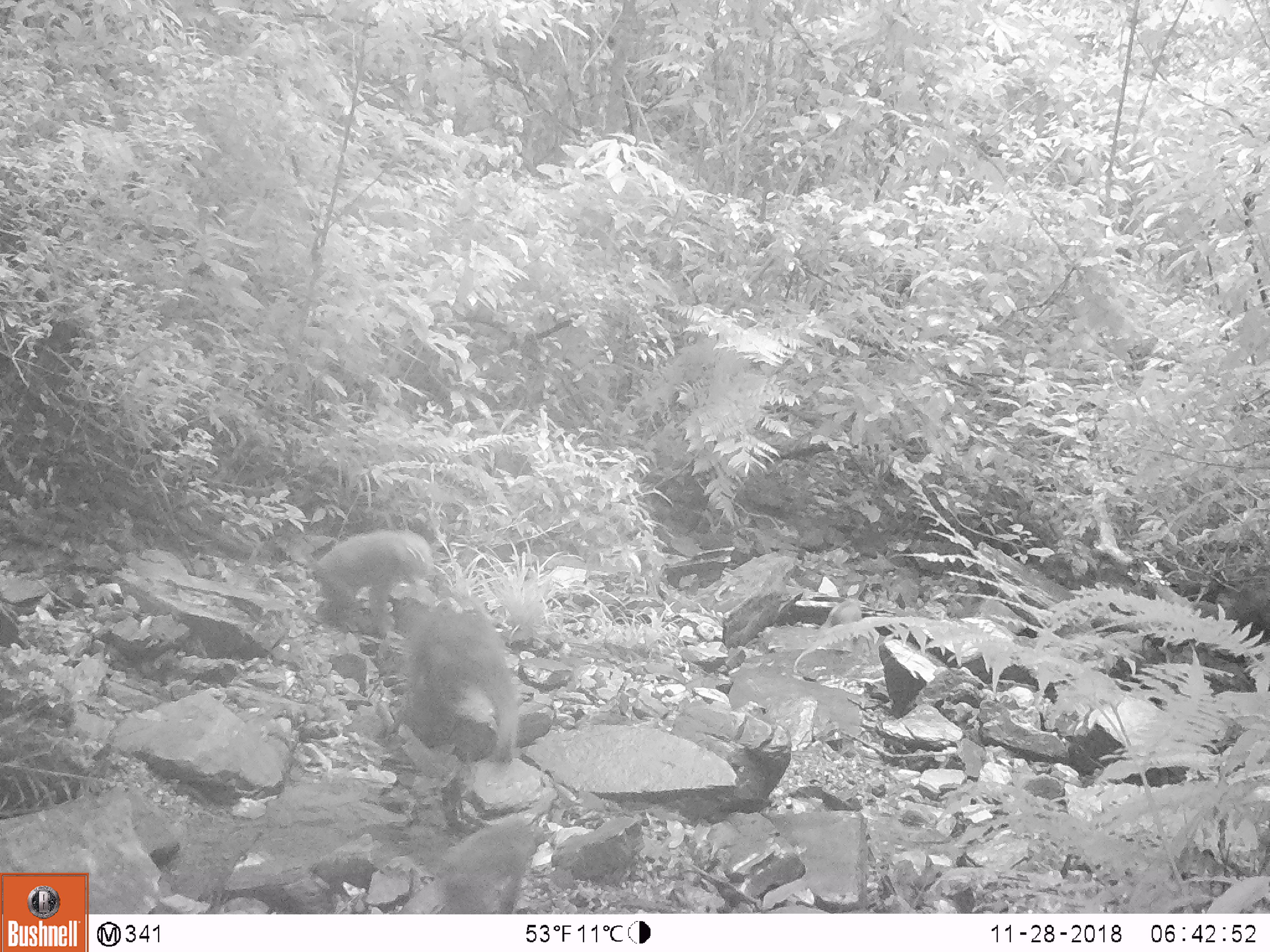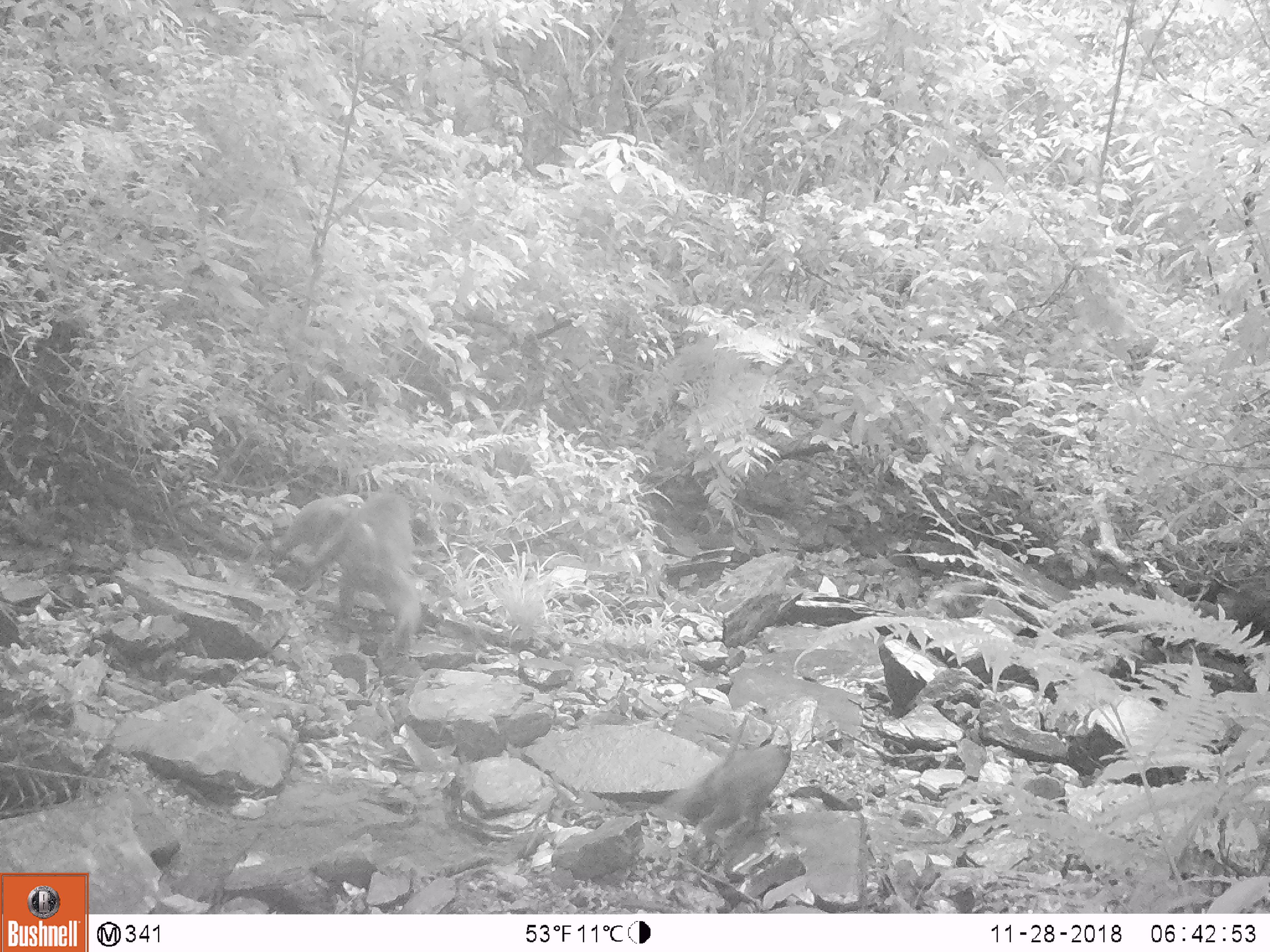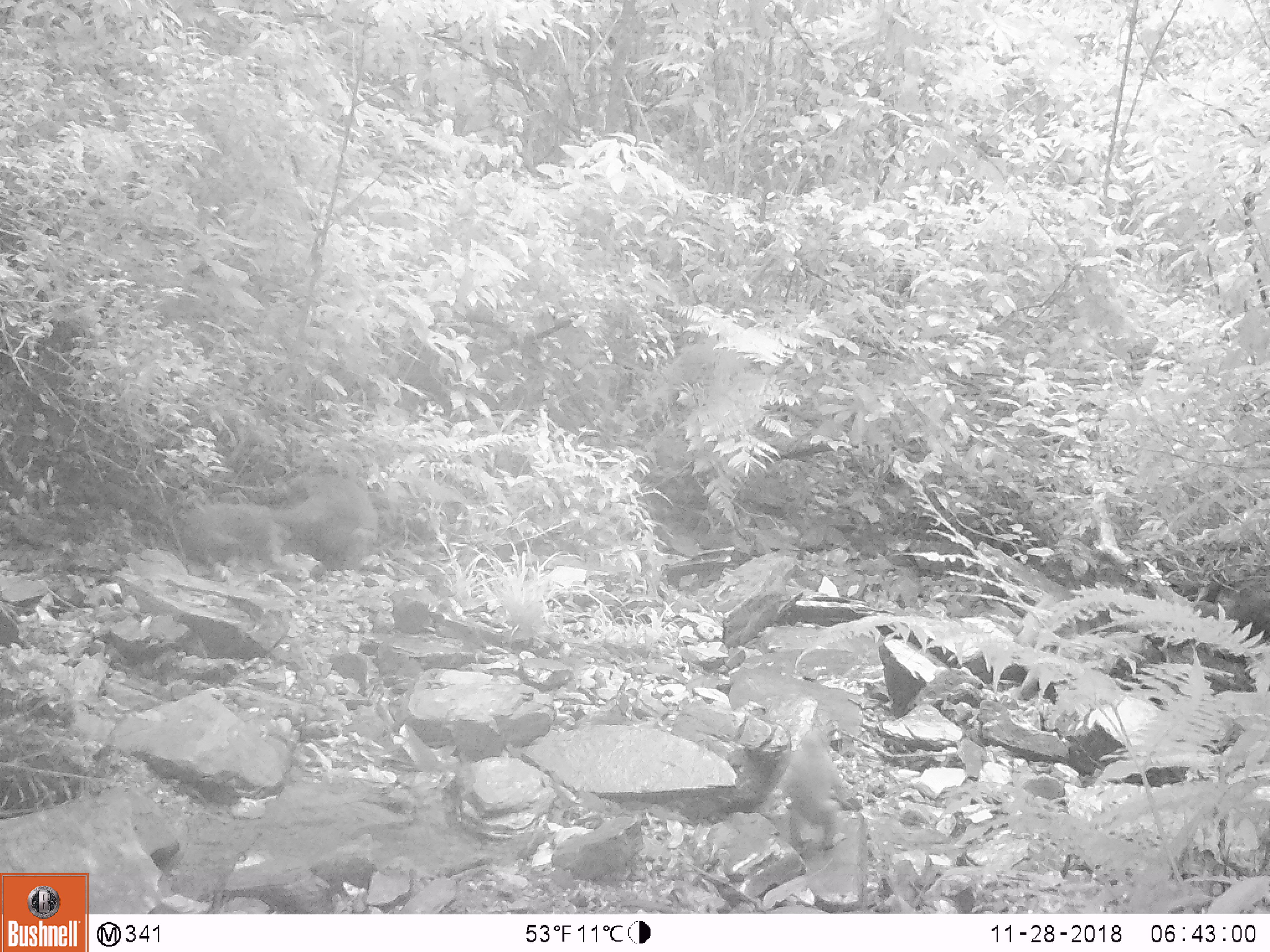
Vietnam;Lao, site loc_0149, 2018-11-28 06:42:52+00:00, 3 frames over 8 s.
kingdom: Animalia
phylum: Chordata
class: Mammalia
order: Primates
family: Cercopithecidae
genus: Macaca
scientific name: Macaca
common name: macaques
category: assam or rhesus macaque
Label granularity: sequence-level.